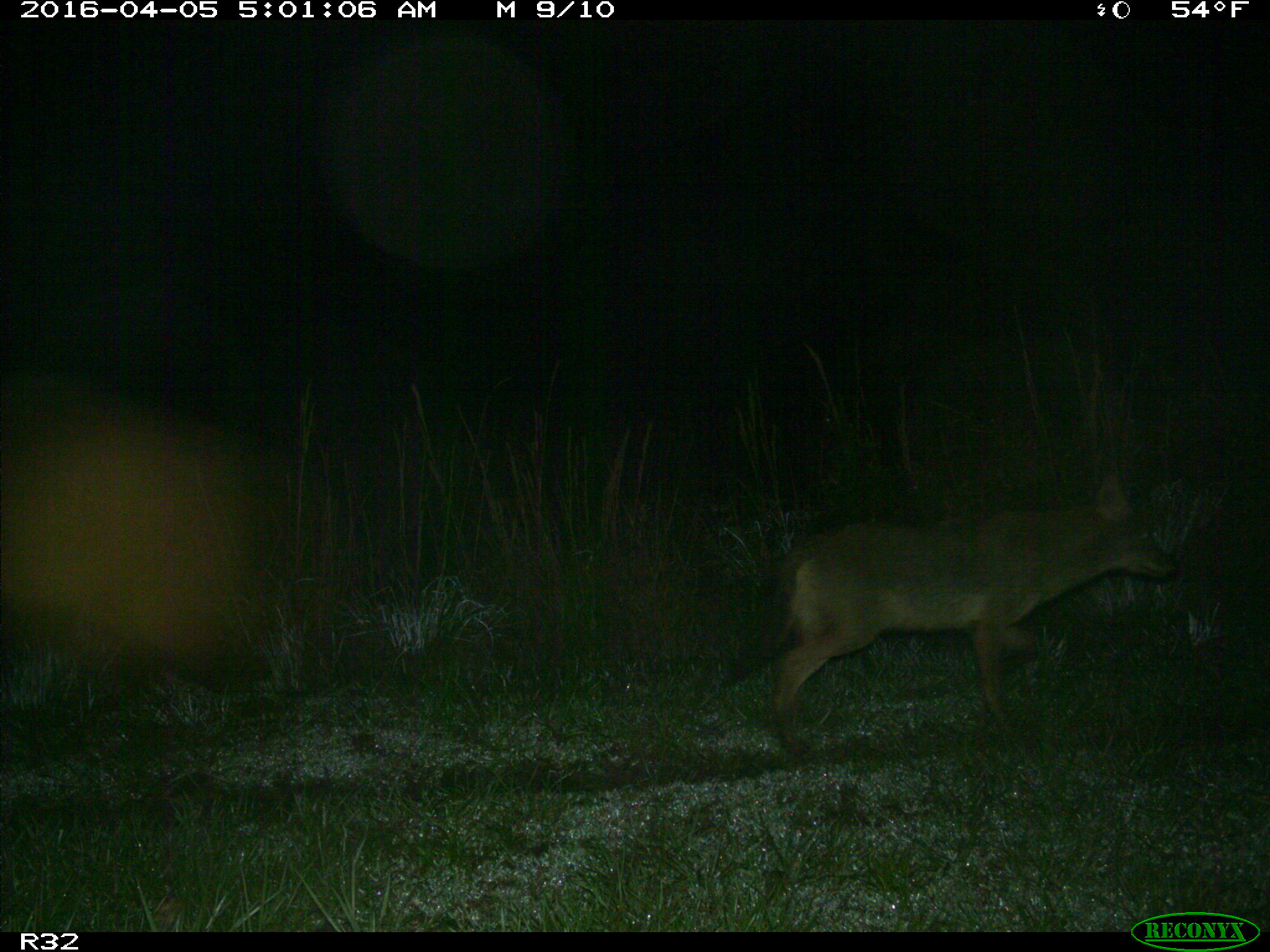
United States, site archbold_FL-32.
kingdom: Animalia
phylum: Chordata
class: Mammalia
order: Carnivora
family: Canidae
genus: Canis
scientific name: Canis latrans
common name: coyote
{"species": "Canis latrans (coyote)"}